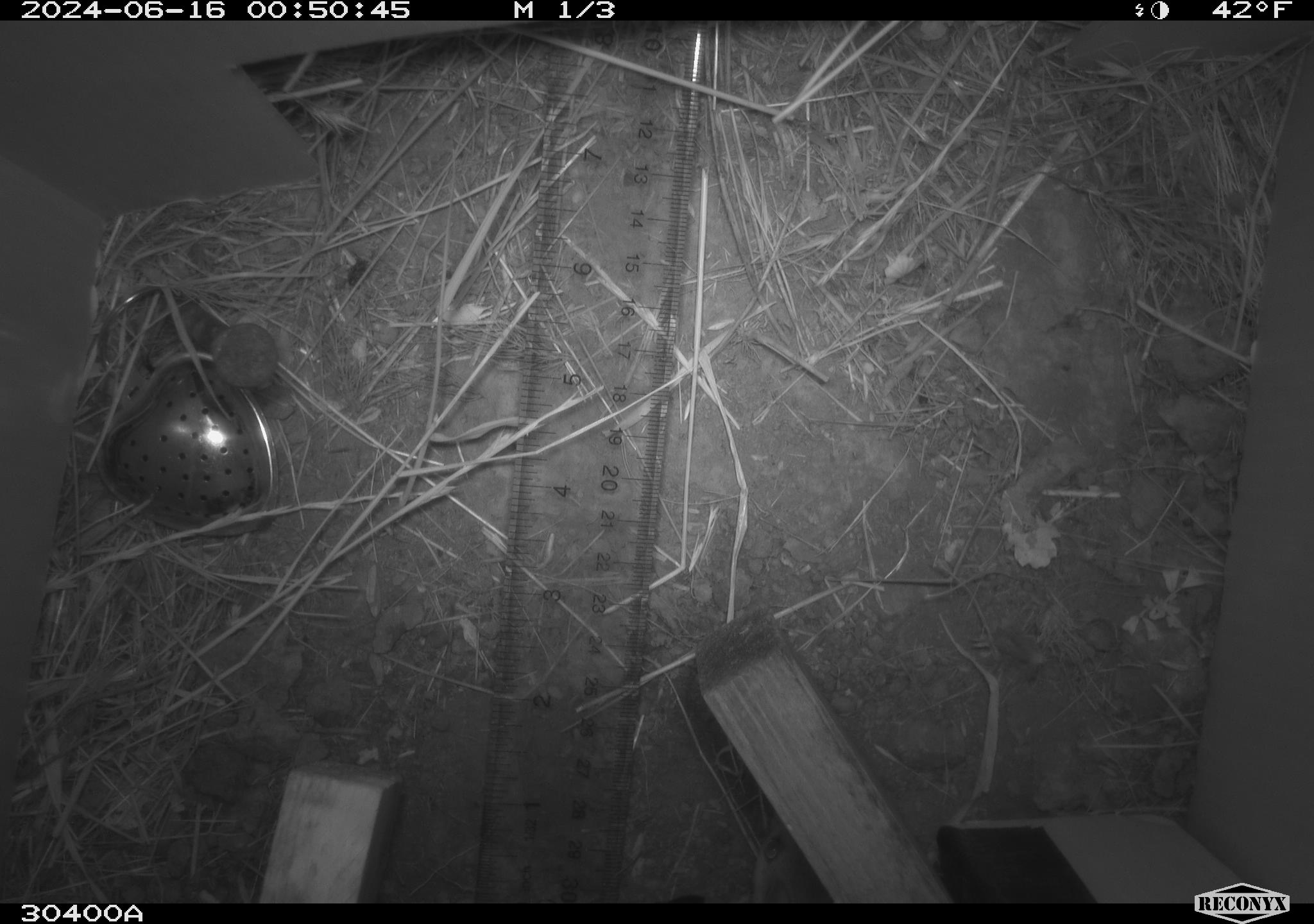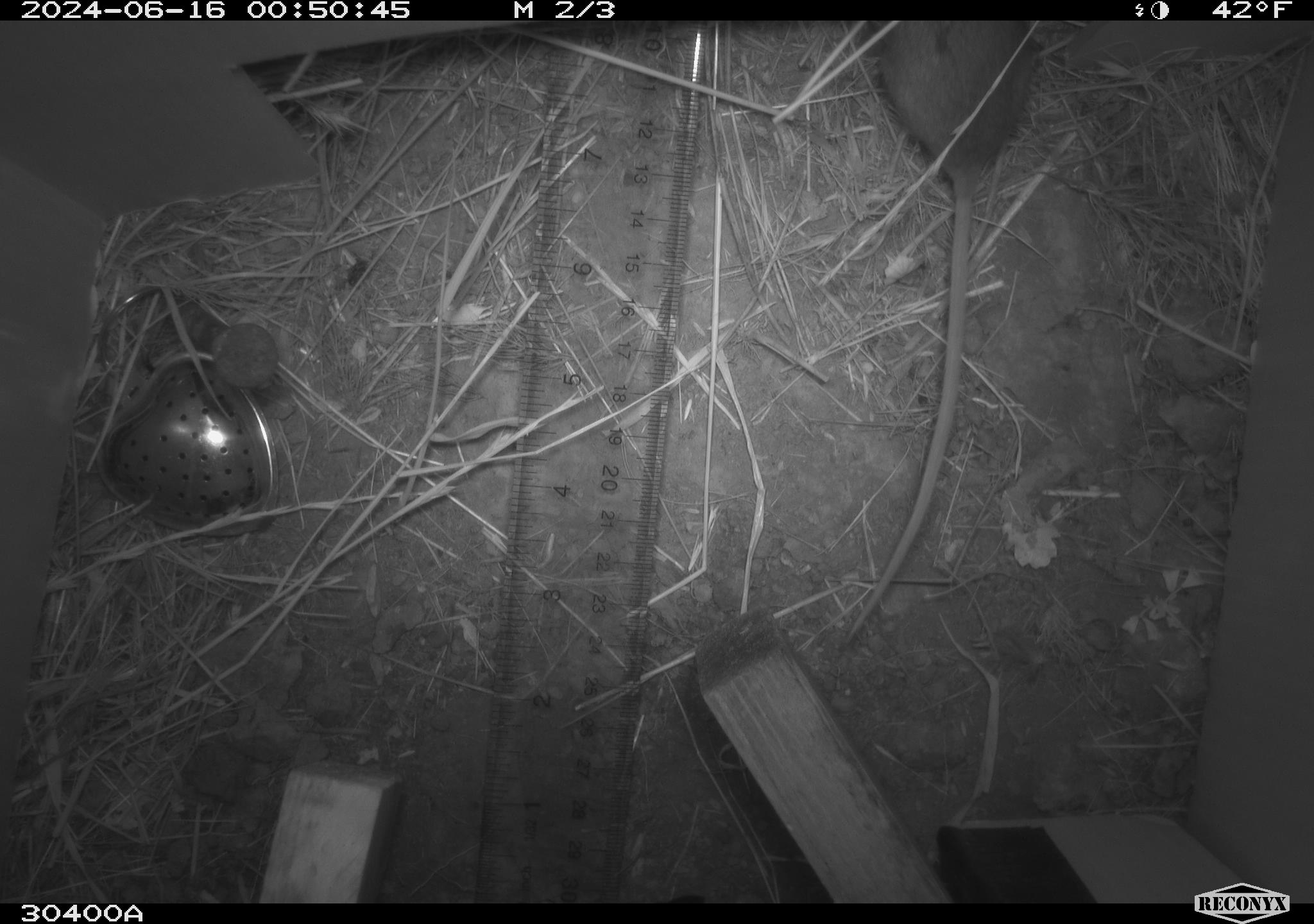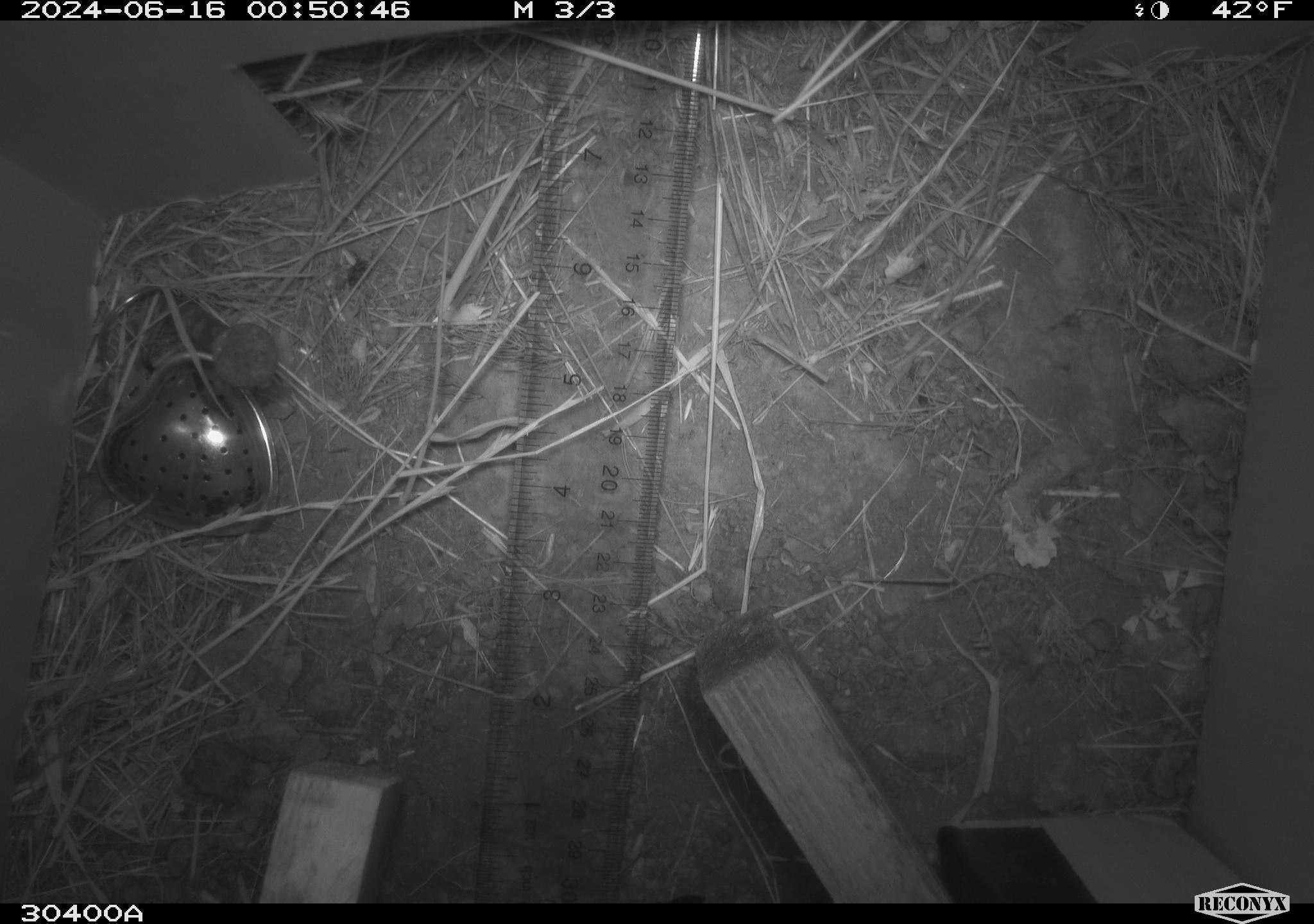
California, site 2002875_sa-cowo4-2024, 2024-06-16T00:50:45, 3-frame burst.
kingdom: Animalia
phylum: Chordata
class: Mammalia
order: Rodentia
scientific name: Rodentia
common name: rodent